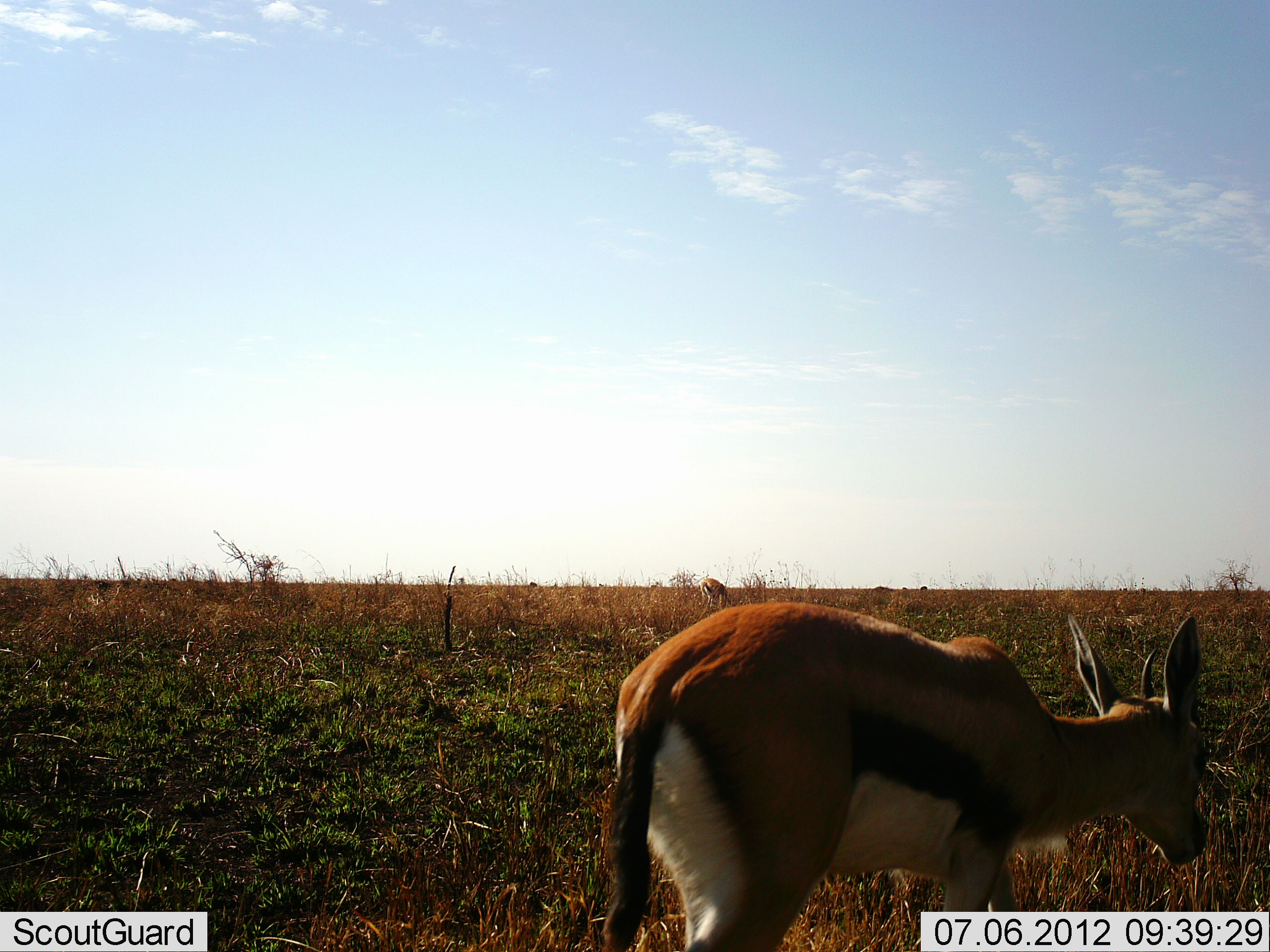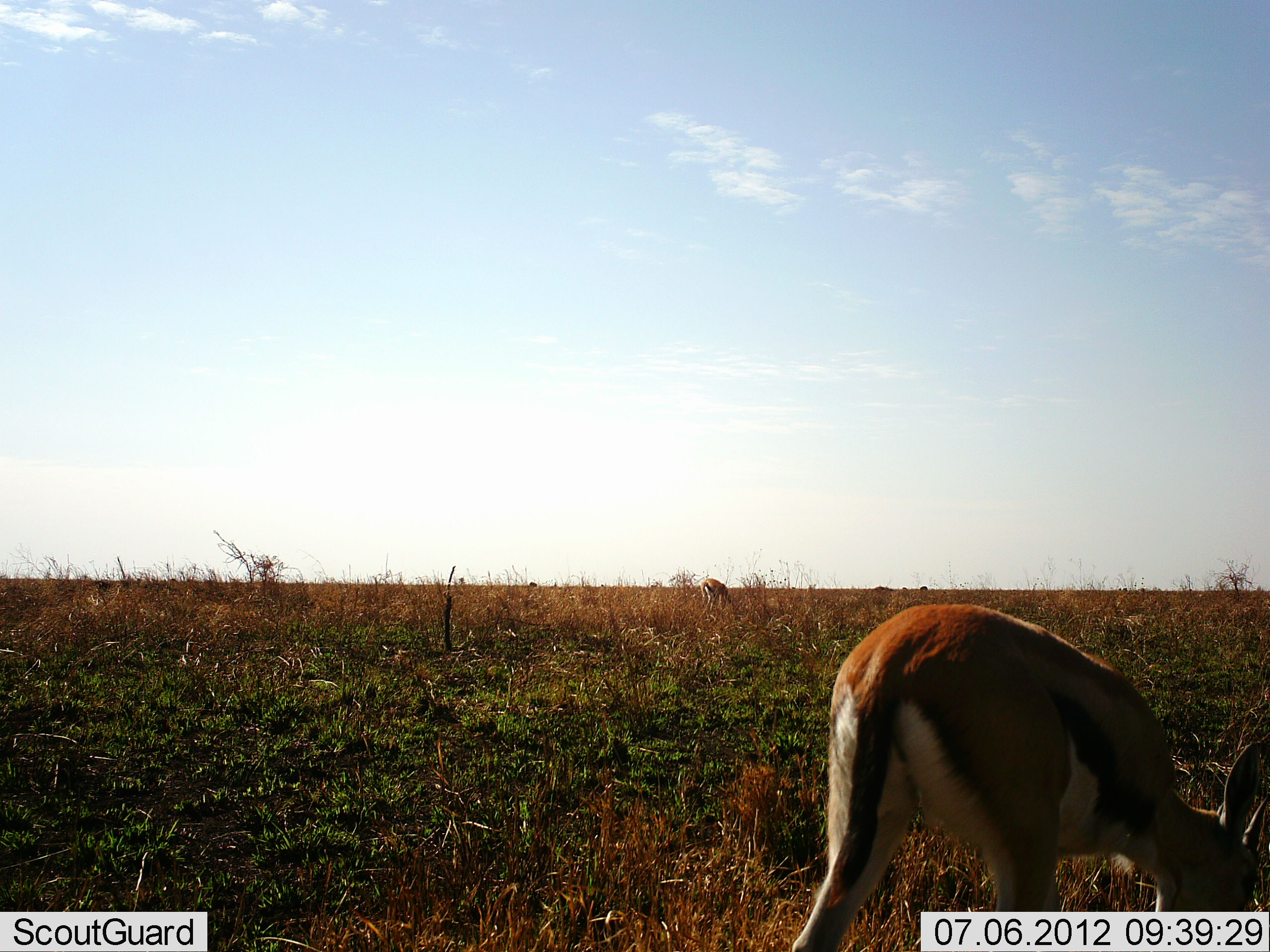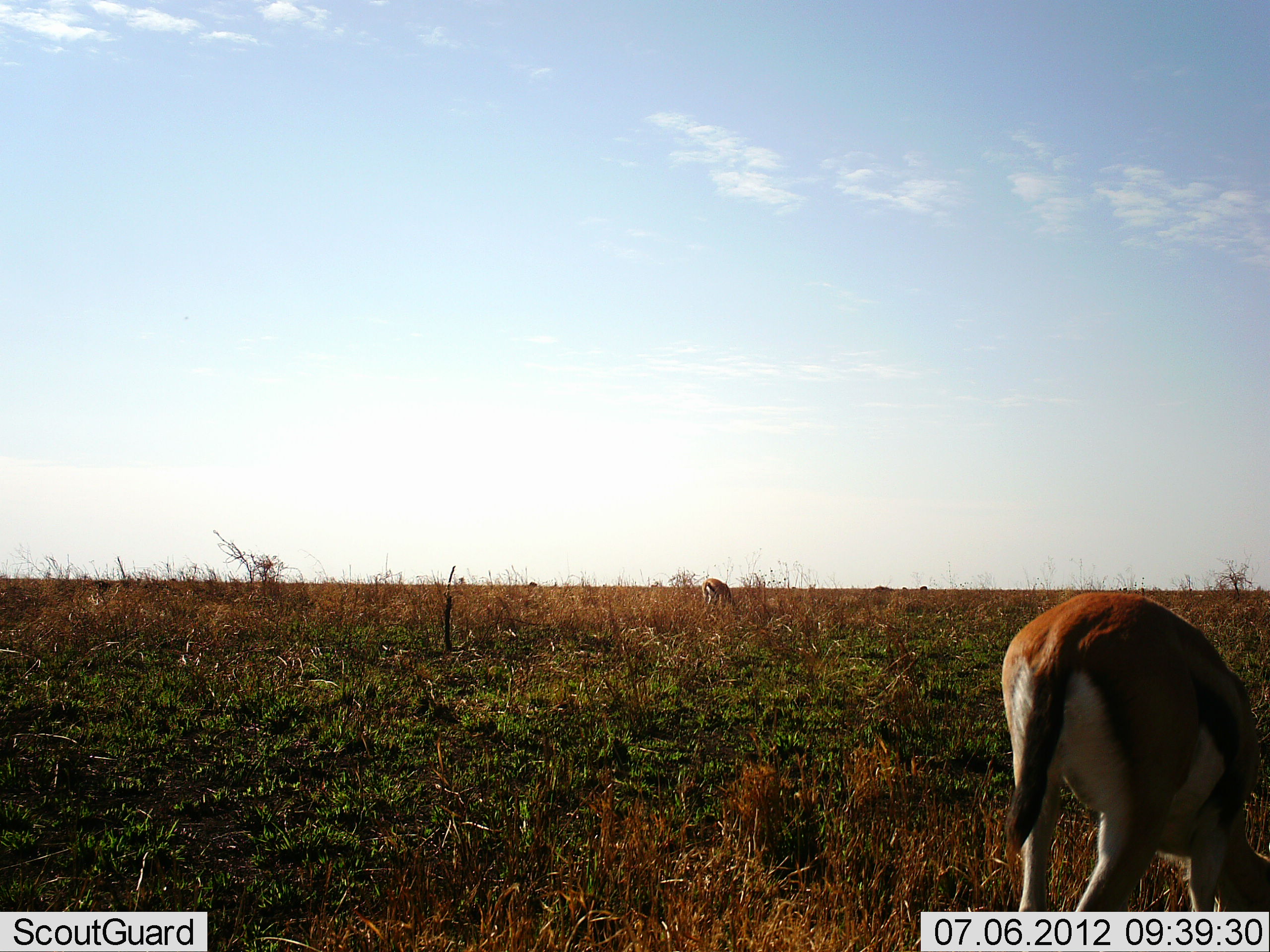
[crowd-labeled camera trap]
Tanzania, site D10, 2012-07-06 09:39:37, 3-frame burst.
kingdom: Animalia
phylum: Chordata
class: Mammalia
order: Artiodactyla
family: Bovidae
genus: Eudorcas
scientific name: Eudorcas thomsonii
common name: thomson's gazelle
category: gazellethomsons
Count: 2.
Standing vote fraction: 0%.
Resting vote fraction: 0%.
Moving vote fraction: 30%.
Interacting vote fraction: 0%.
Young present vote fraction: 0%.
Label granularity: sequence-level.